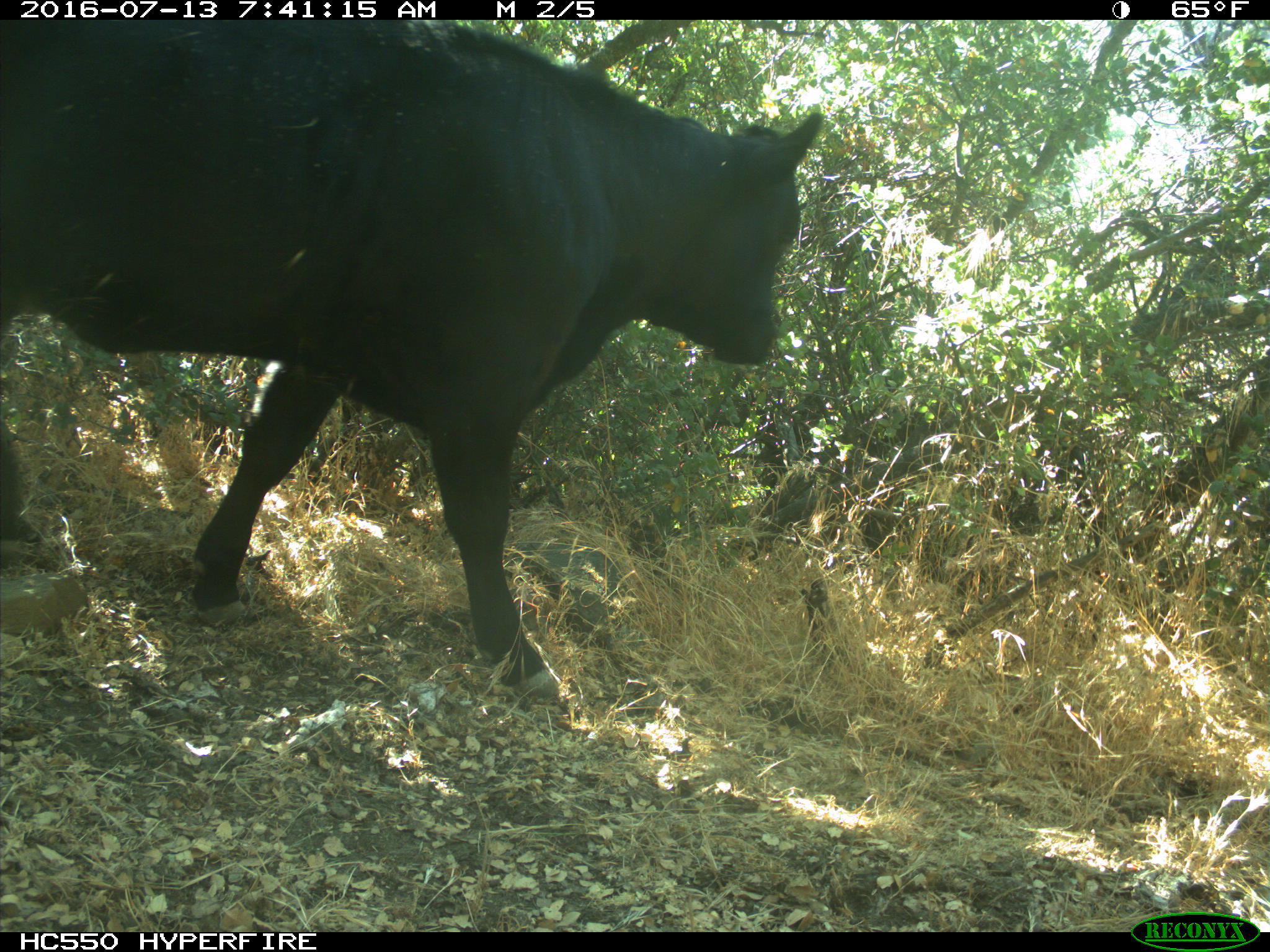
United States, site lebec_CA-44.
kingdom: Animalia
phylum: Chordata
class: Mammalia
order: Artiodactyla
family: Bovidae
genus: Bos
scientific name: Bos taurus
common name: domestic cow